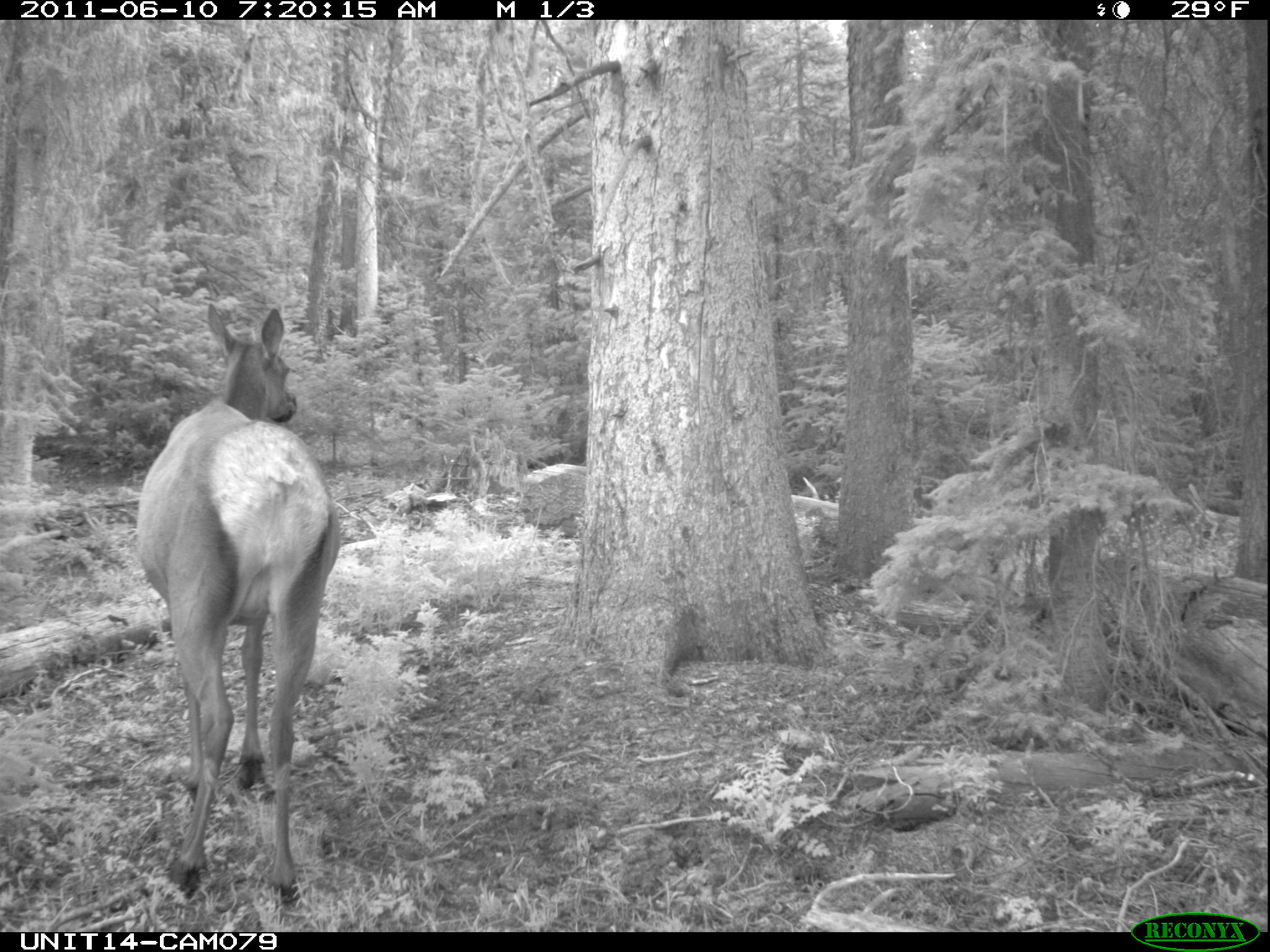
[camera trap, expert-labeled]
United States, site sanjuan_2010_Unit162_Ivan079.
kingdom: Animalia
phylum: Chordata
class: Mammalia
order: Artiodactyla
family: Cervidae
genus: Cervus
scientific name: Cervus elaphus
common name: red deer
Cervus elaphus (red deer).